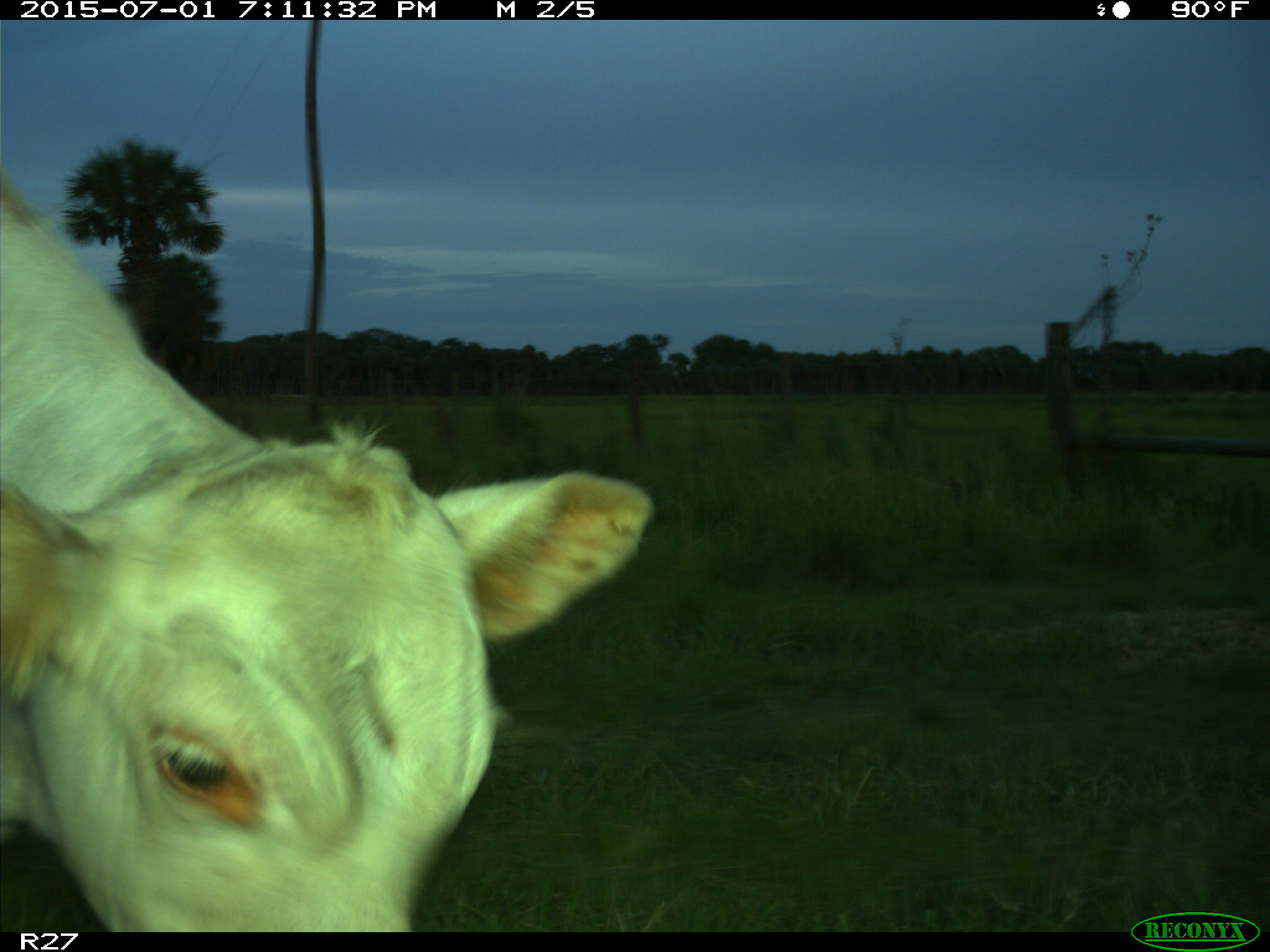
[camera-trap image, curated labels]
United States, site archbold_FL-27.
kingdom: Animalia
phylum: Chordata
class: Mammalia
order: Artiodactyla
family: Bovidae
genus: Bos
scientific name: Bos taurus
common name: domestic cow